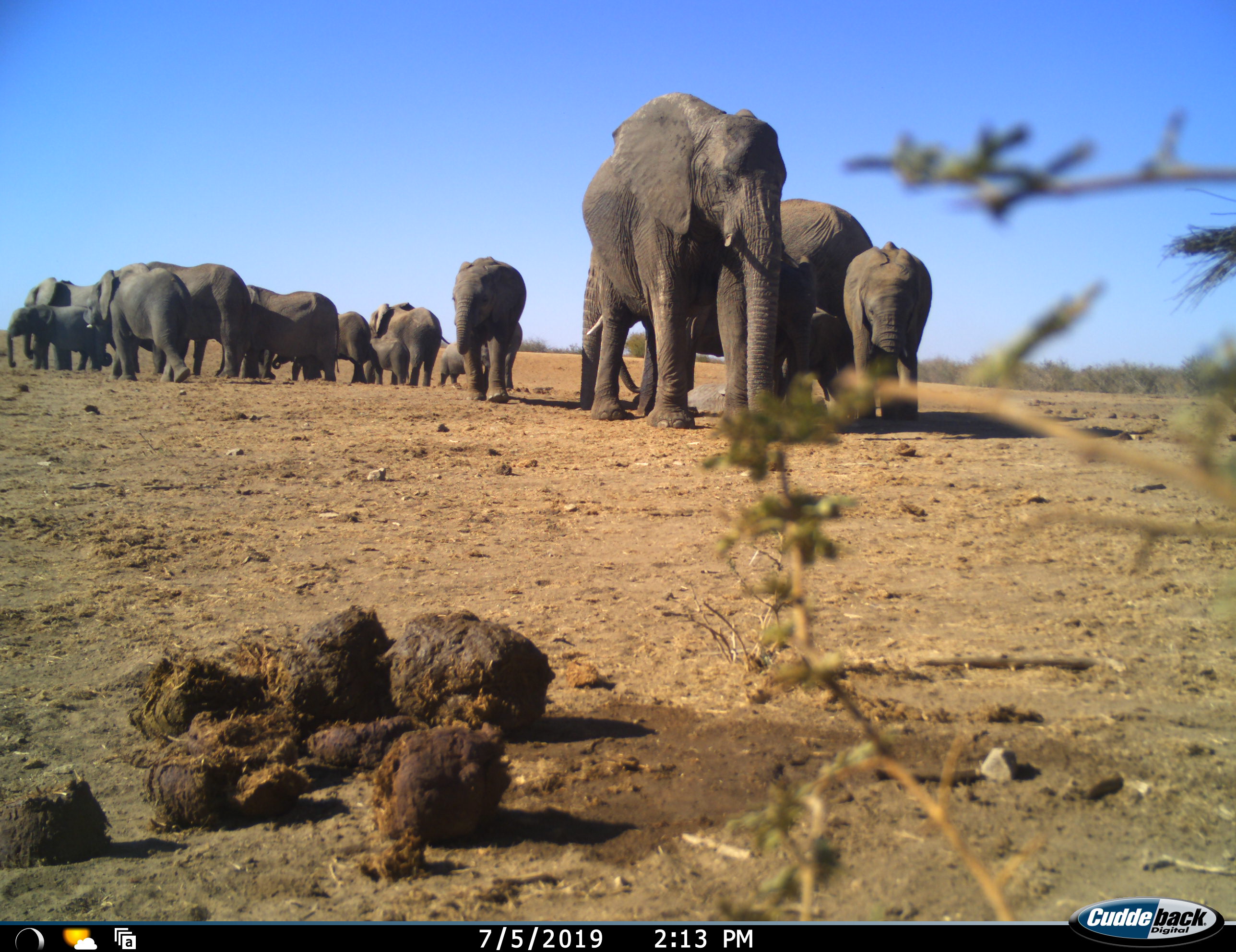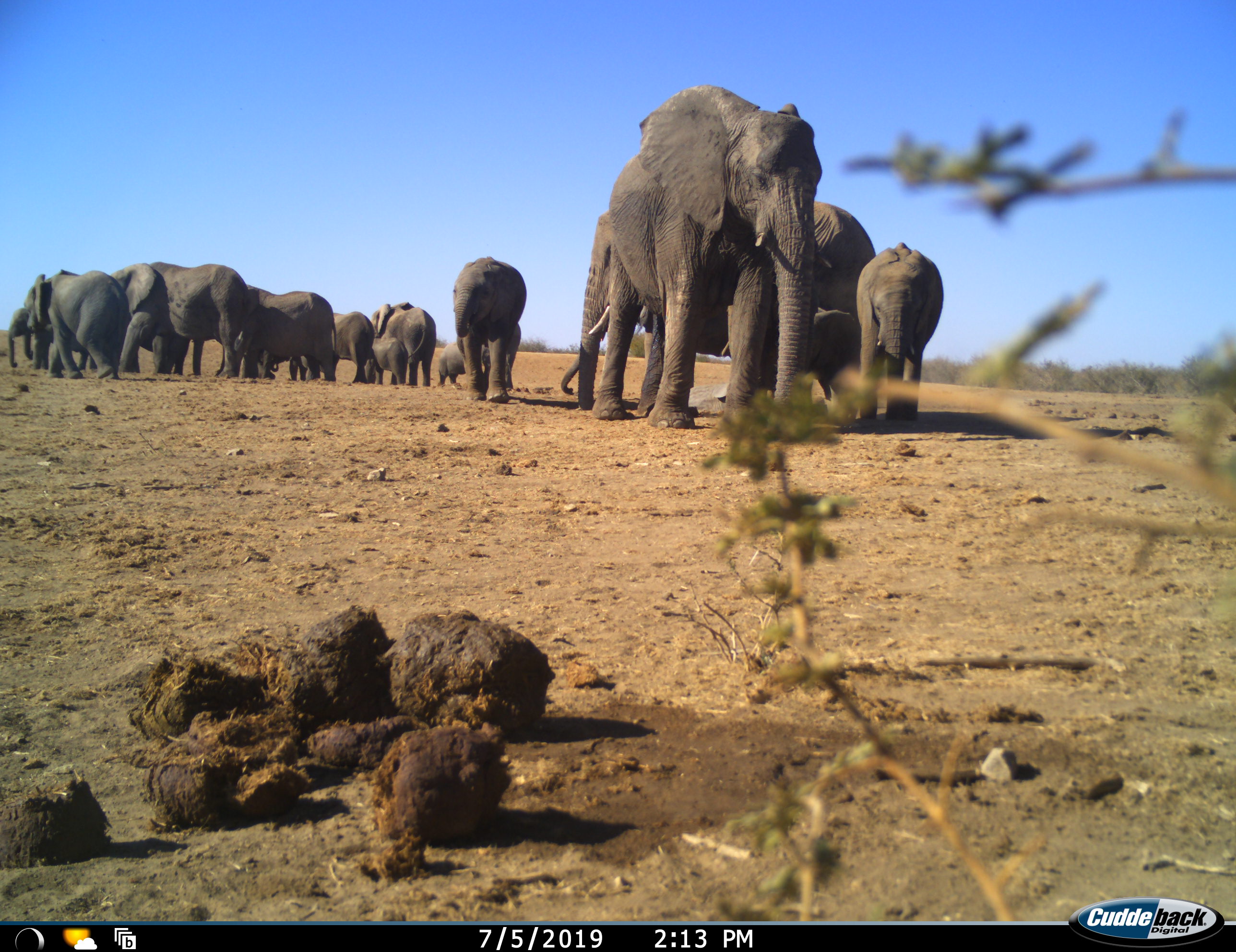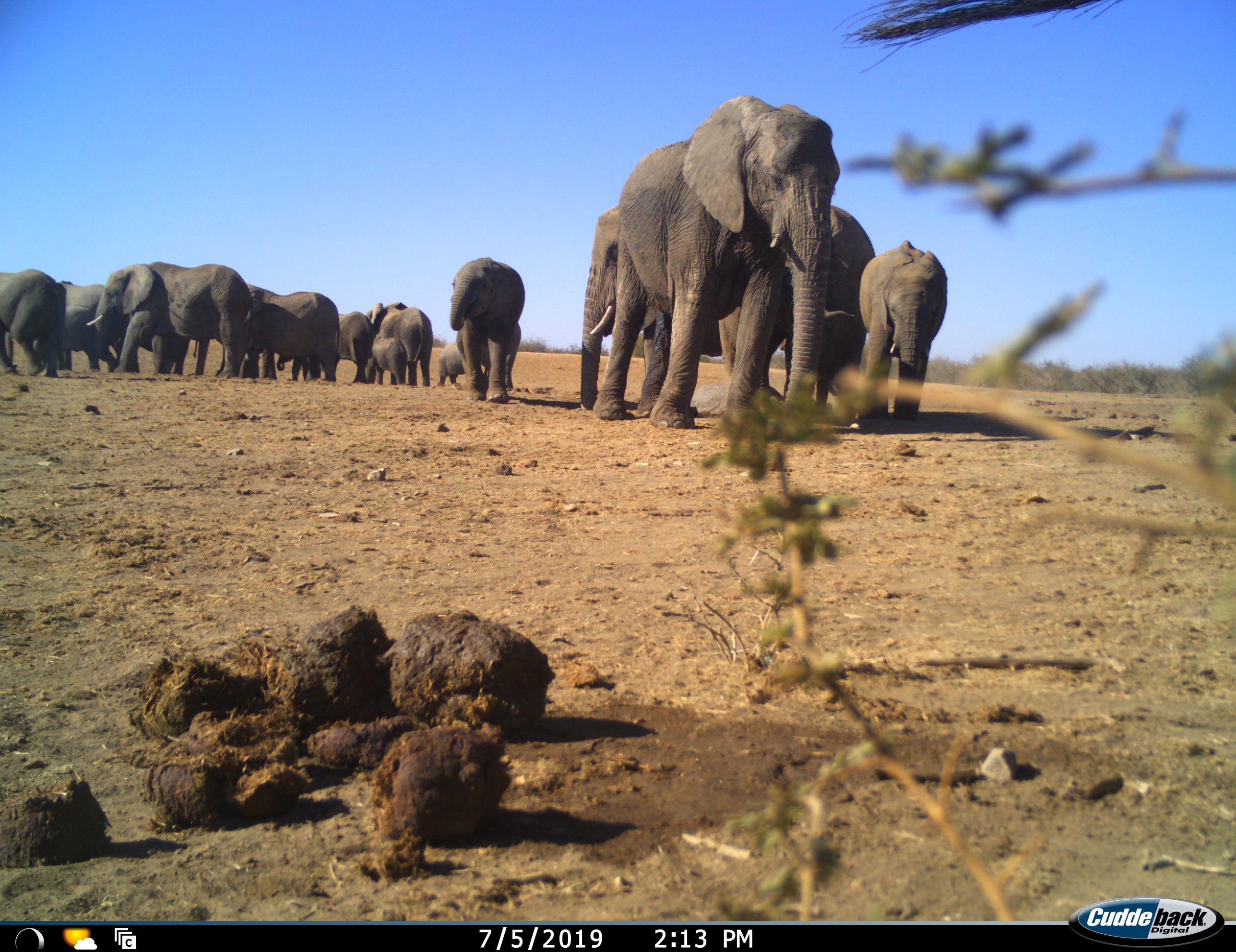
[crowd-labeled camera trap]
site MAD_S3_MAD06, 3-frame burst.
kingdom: Animalia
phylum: Chordata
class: Mammalia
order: Proboscidea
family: Elephantidae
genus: Loxodonta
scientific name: Loxodonta africana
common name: african bush elephant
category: elephant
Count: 11-50.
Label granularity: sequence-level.